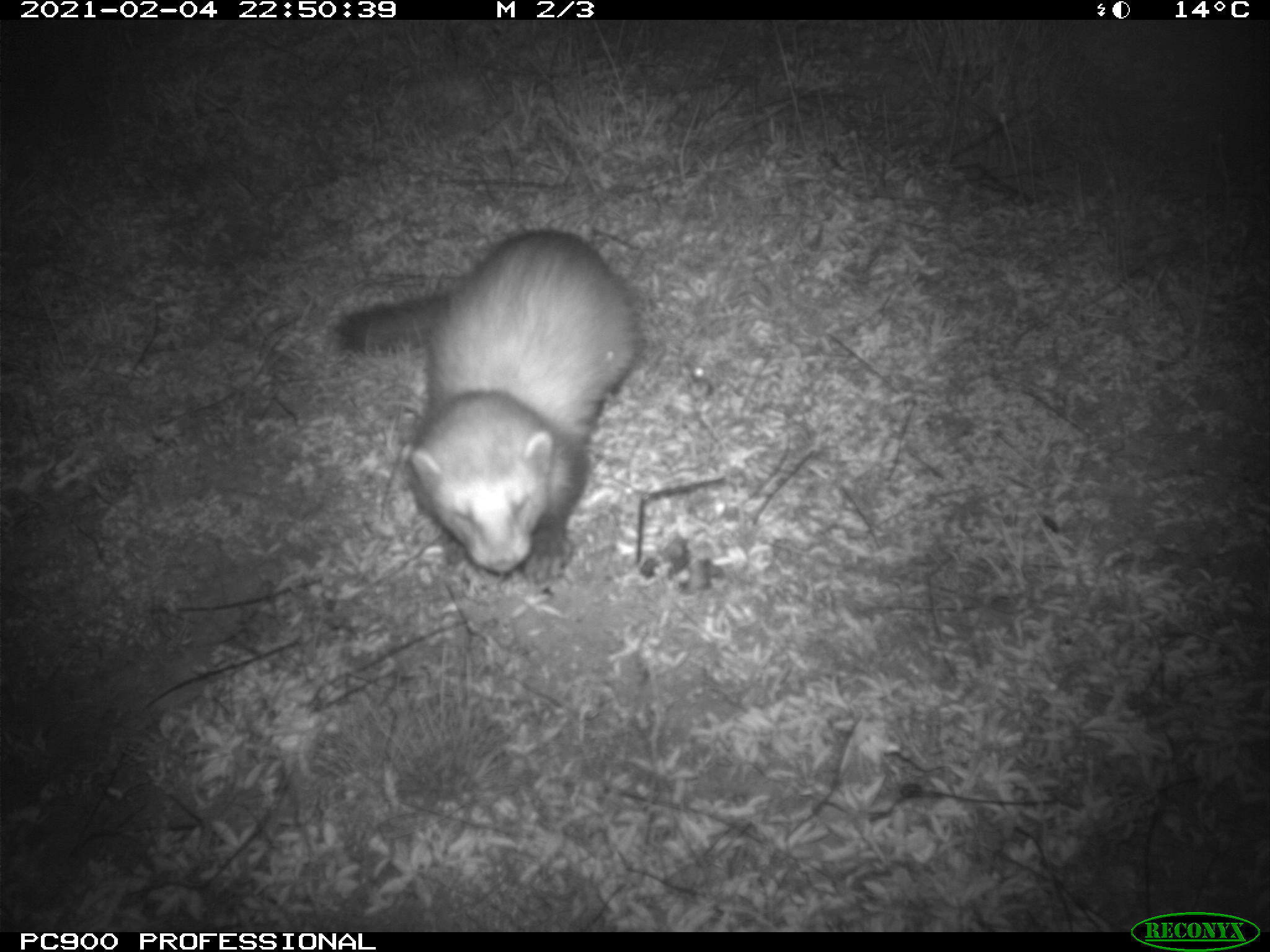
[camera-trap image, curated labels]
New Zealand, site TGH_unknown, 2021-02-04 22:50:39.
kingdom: Animalia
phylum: Chordata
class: Mammalia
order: Carnivora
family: Mustelidae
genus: Mustela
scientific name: Mustela furo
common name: ferret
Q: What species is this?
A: Ferret (Mustela furo).